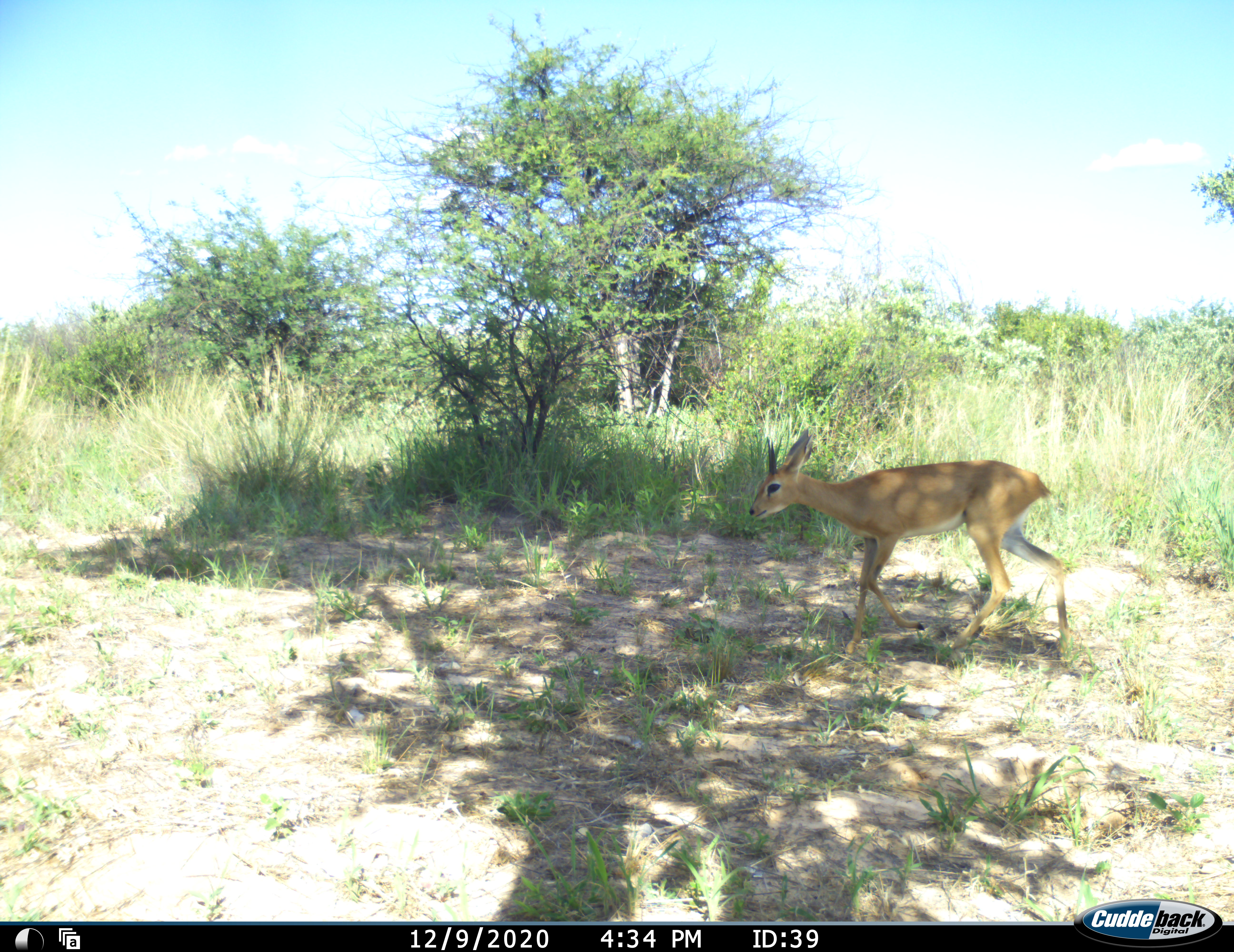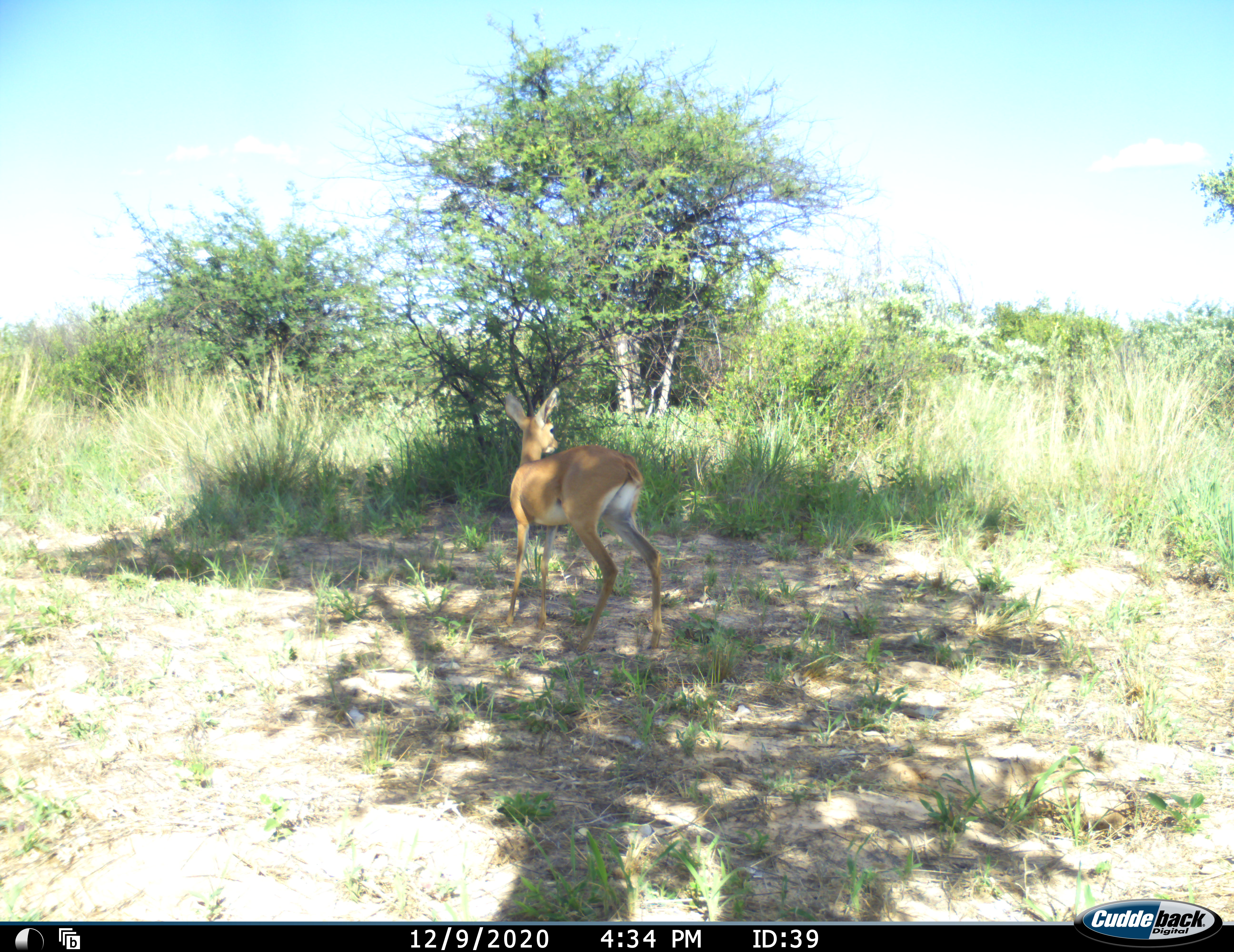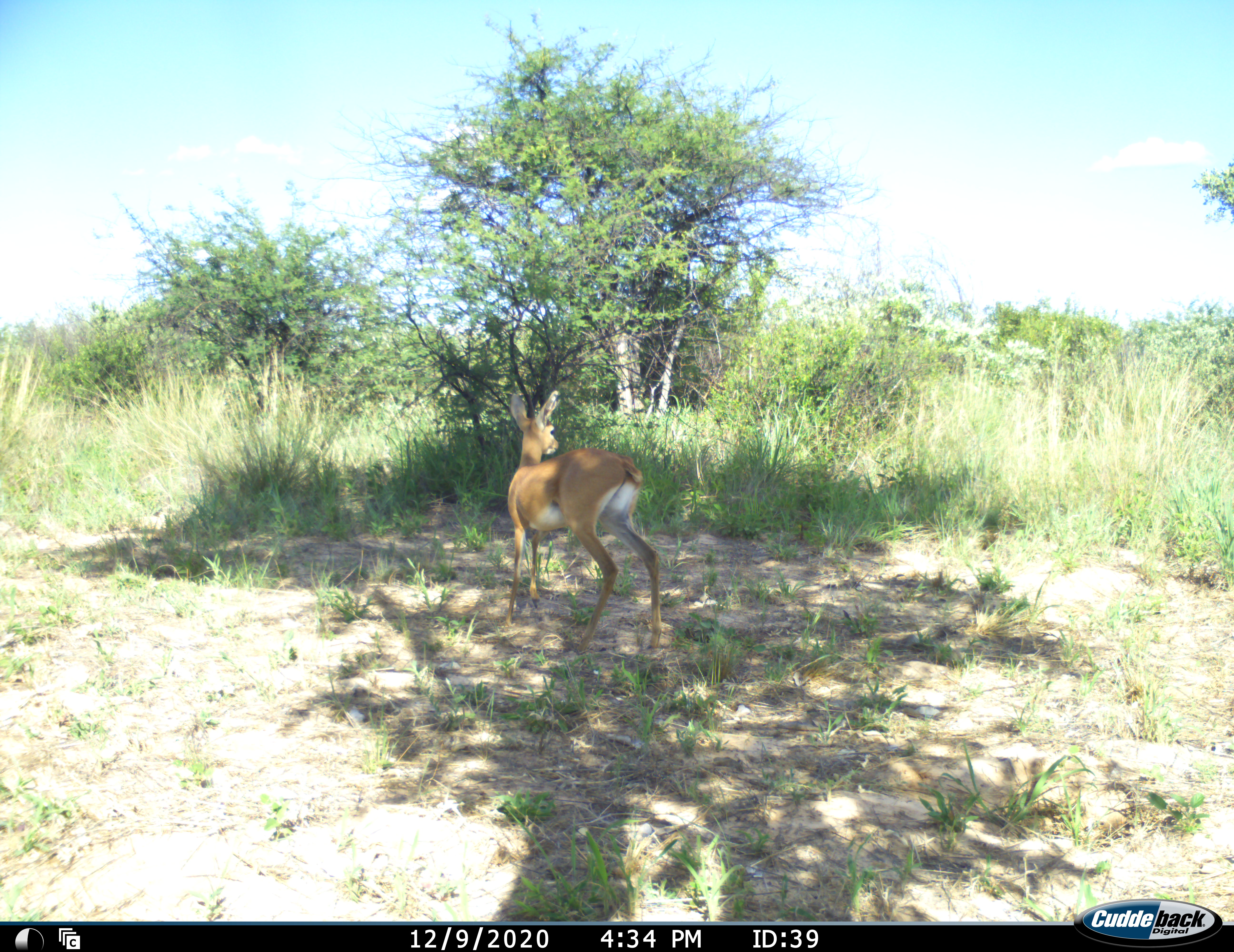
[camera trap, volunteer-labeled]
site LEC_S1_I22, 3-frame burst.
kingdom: Animalia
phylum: Chordata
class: Mammalia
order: Artiodactyla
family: Bovidae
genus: Raphicerus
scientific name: Raphicerus campestris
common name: steenbok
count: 1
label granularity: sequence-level